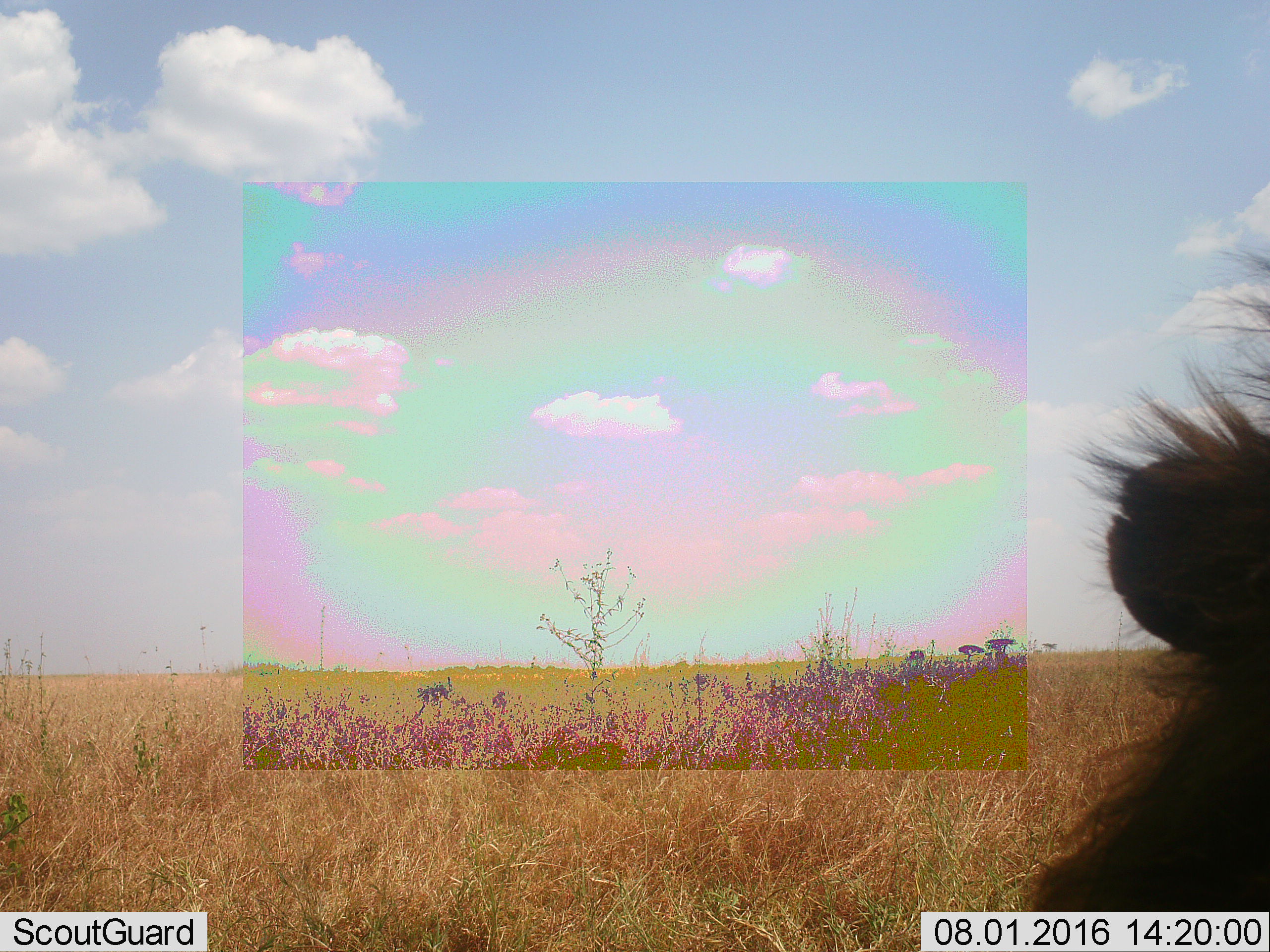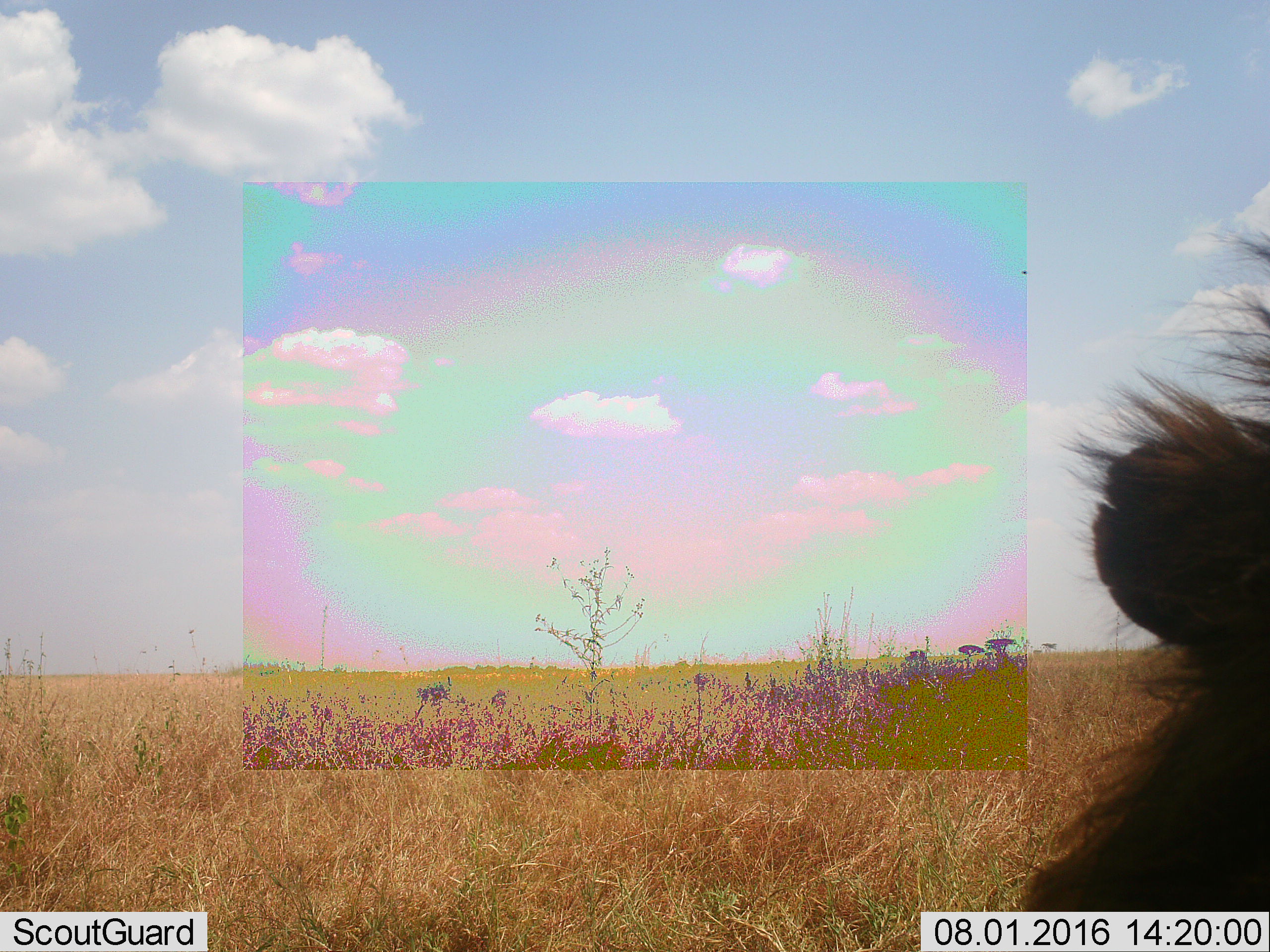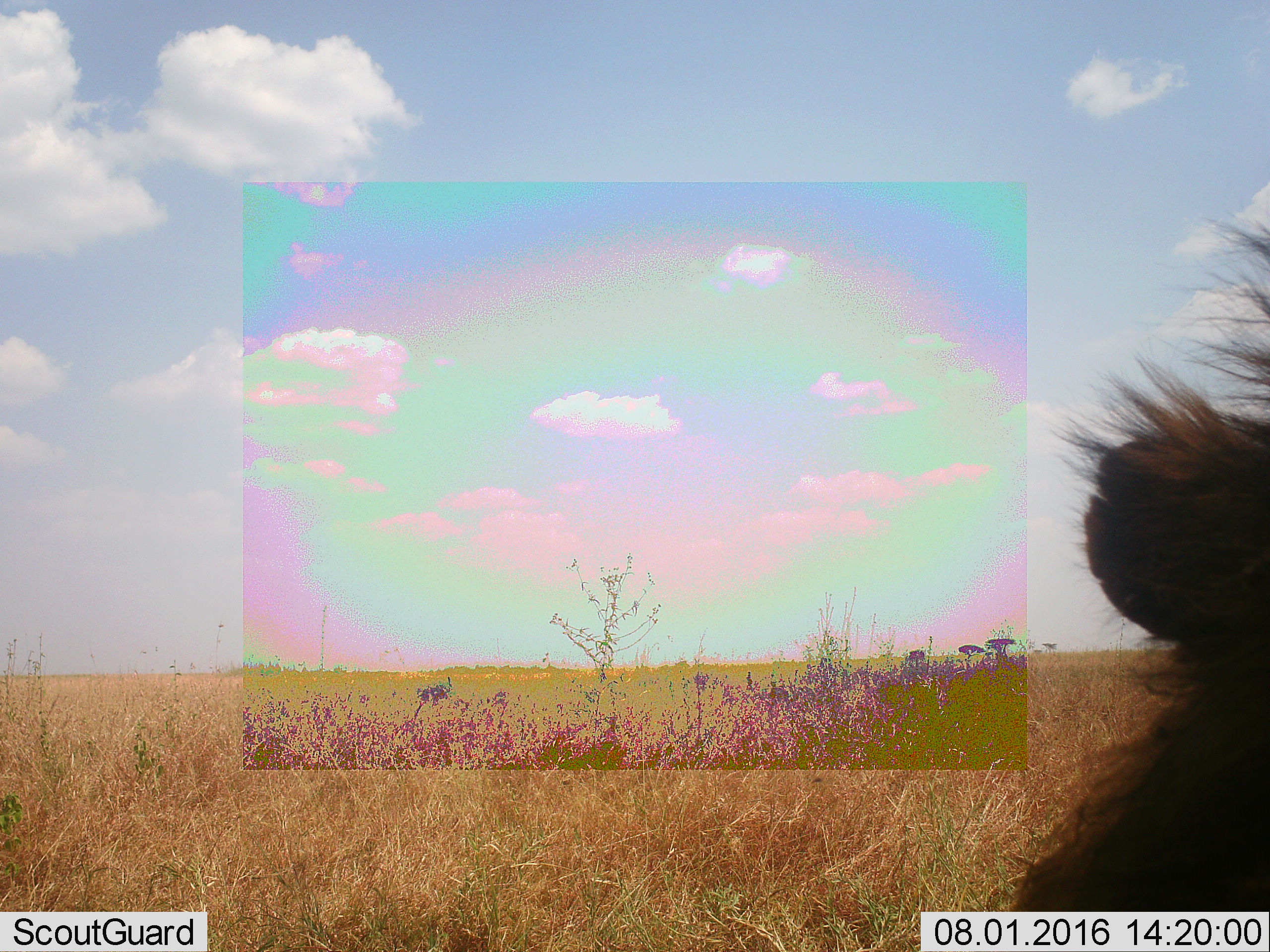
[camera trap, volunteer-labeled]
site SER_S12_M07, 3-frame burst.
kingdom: Animalia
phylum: Chordata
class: Mammalia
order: Carnivora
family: Hyaenidae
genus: Crocuta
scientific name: Crocuta crocuta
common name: spotted hyena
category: hyenaspotted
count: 1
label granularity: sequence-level